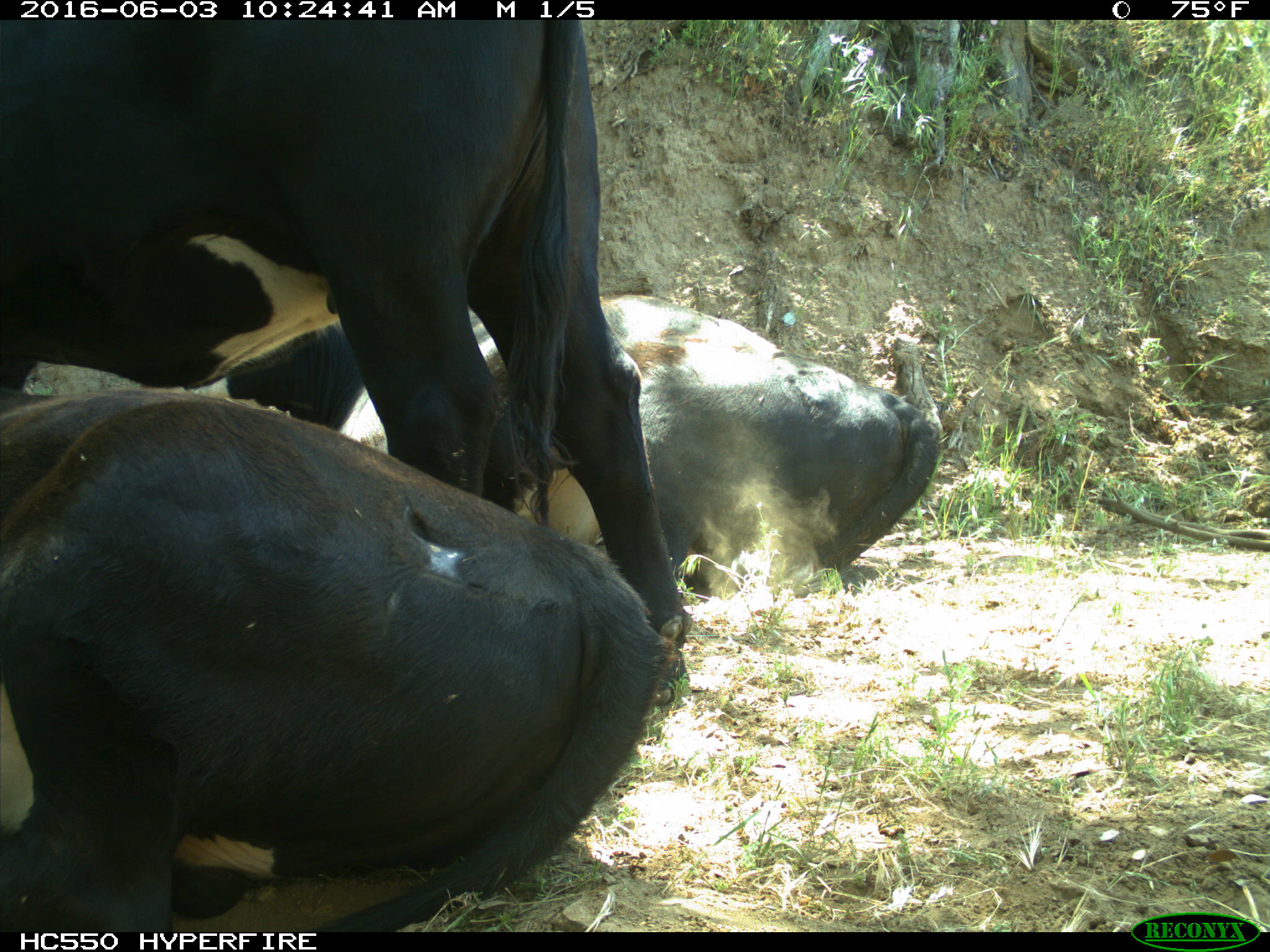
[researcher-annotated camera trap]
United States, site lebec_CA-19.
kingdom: Animalia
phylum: Chordata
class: Mammalia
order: Artiodactyla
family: Bovidae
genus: Bos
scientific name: Bos taurus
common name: domestic cow